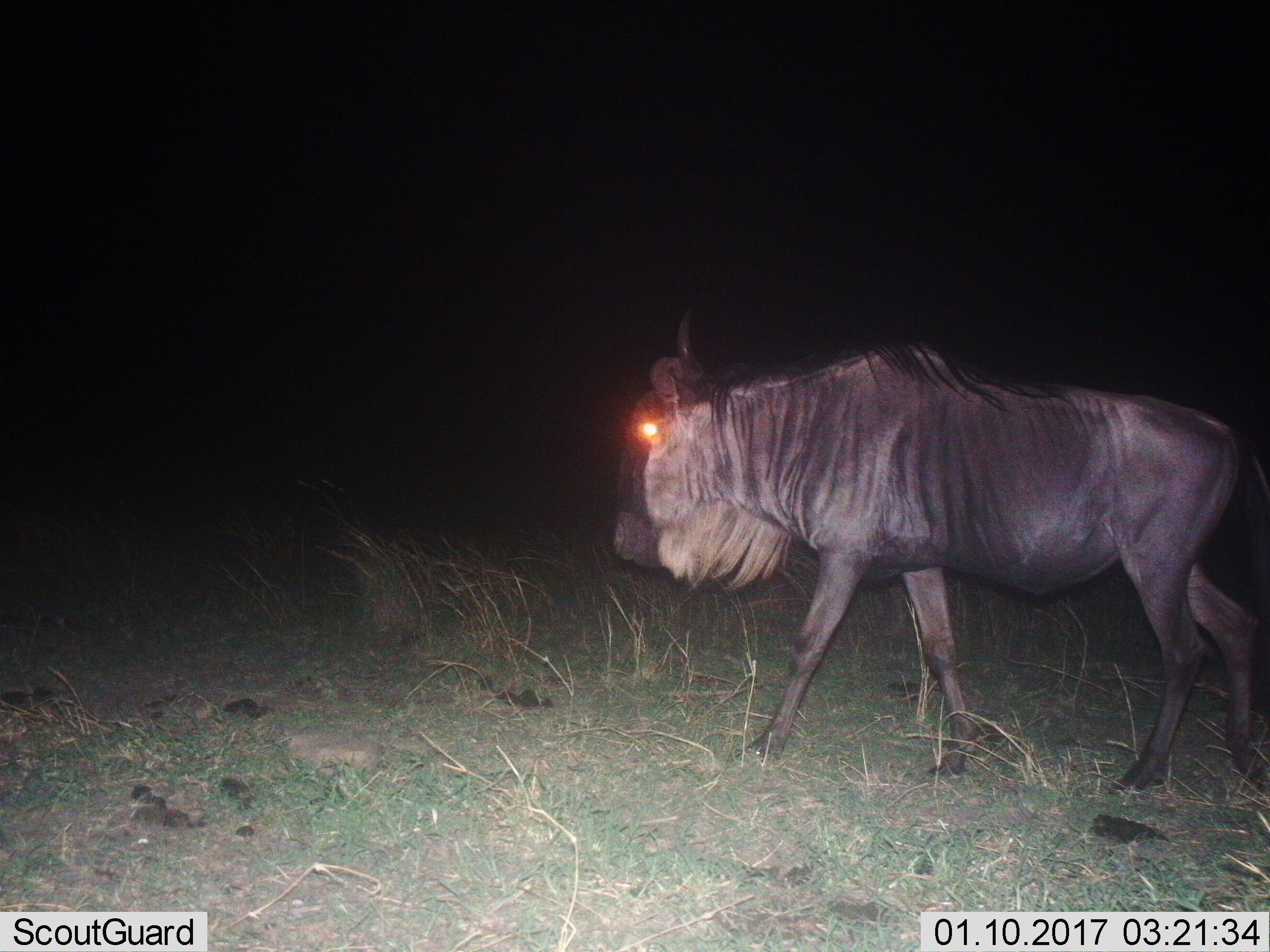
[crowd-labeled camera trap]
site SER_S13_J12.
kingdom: Animalia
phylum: Chordata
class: Mammalia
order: Artiodactyla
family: Bovidae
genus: Connochaetes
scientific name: Connochaetes taurinus taurinus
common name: blue wildebeest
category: wildebeestblue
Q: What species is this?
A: Wildebeestblue (blue wildebeest) (Connochaetes taurinus taurinus).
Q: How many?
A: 1.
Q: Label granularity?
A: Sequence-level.